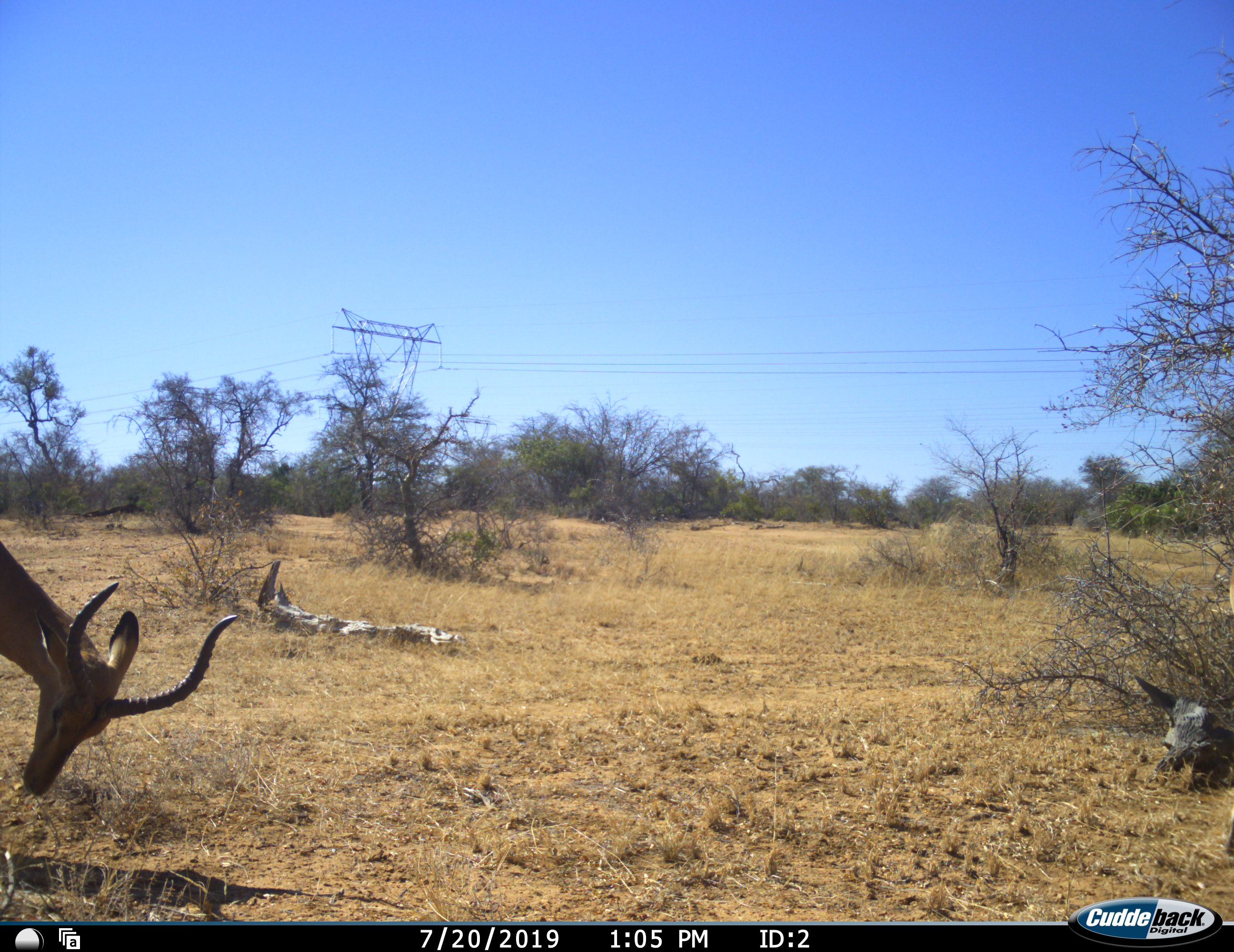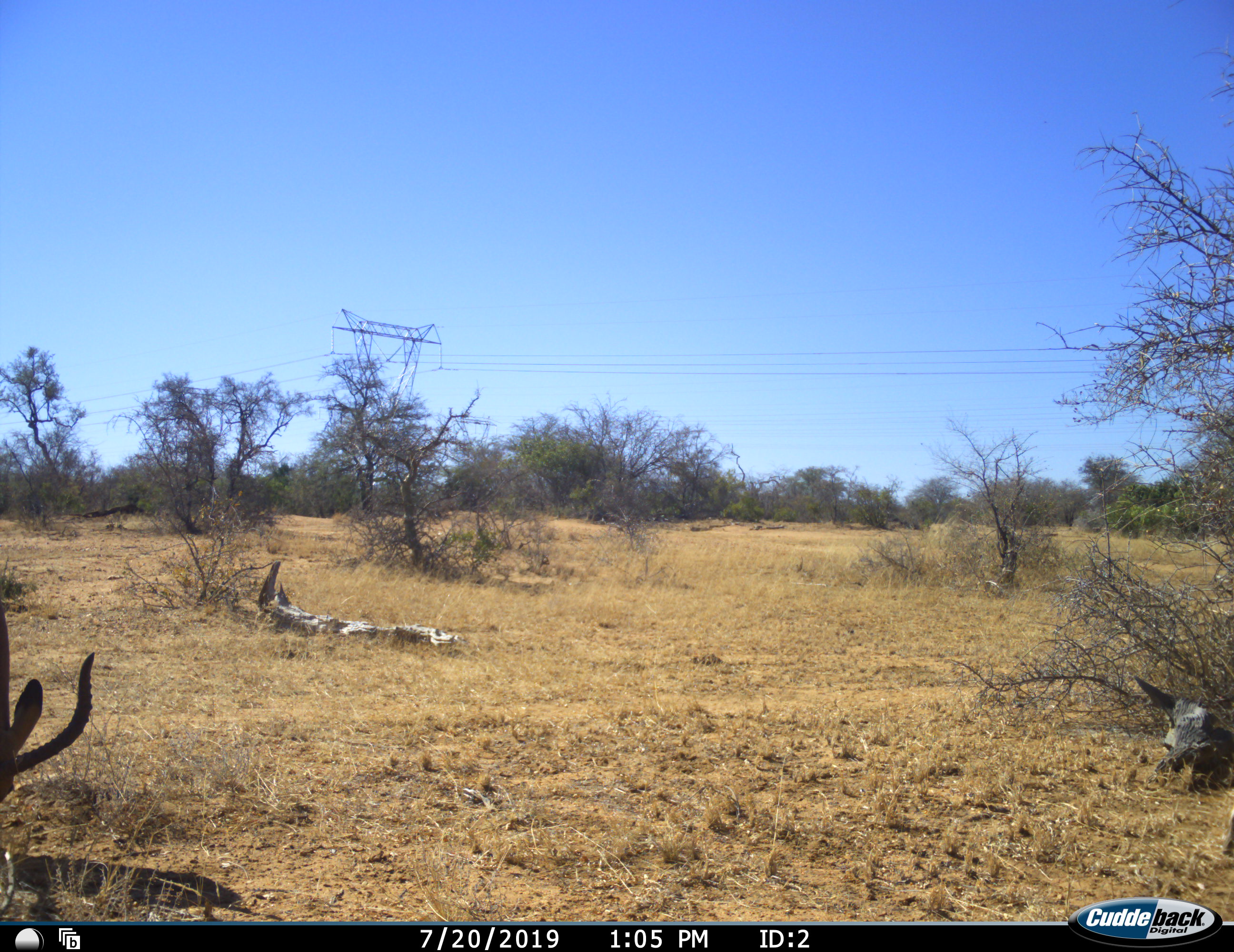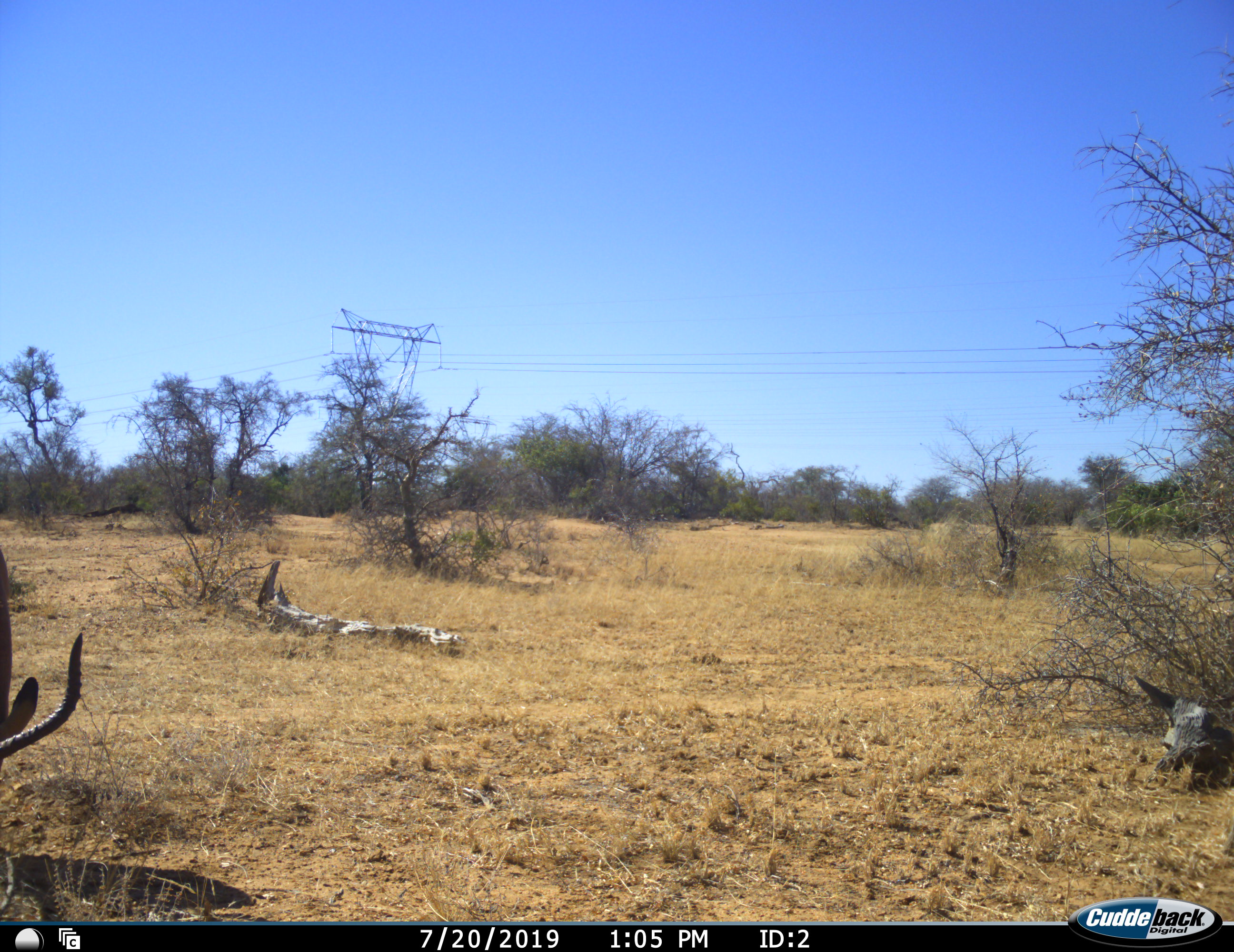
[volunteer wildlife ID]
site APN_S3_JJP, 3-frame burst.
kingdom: Animalia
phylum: Chordata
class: Mammalia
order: Artiodactyla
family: Bovidae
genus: Aepyceros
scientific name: Aepyceros melampus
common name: impala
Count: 1.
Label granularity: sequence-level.